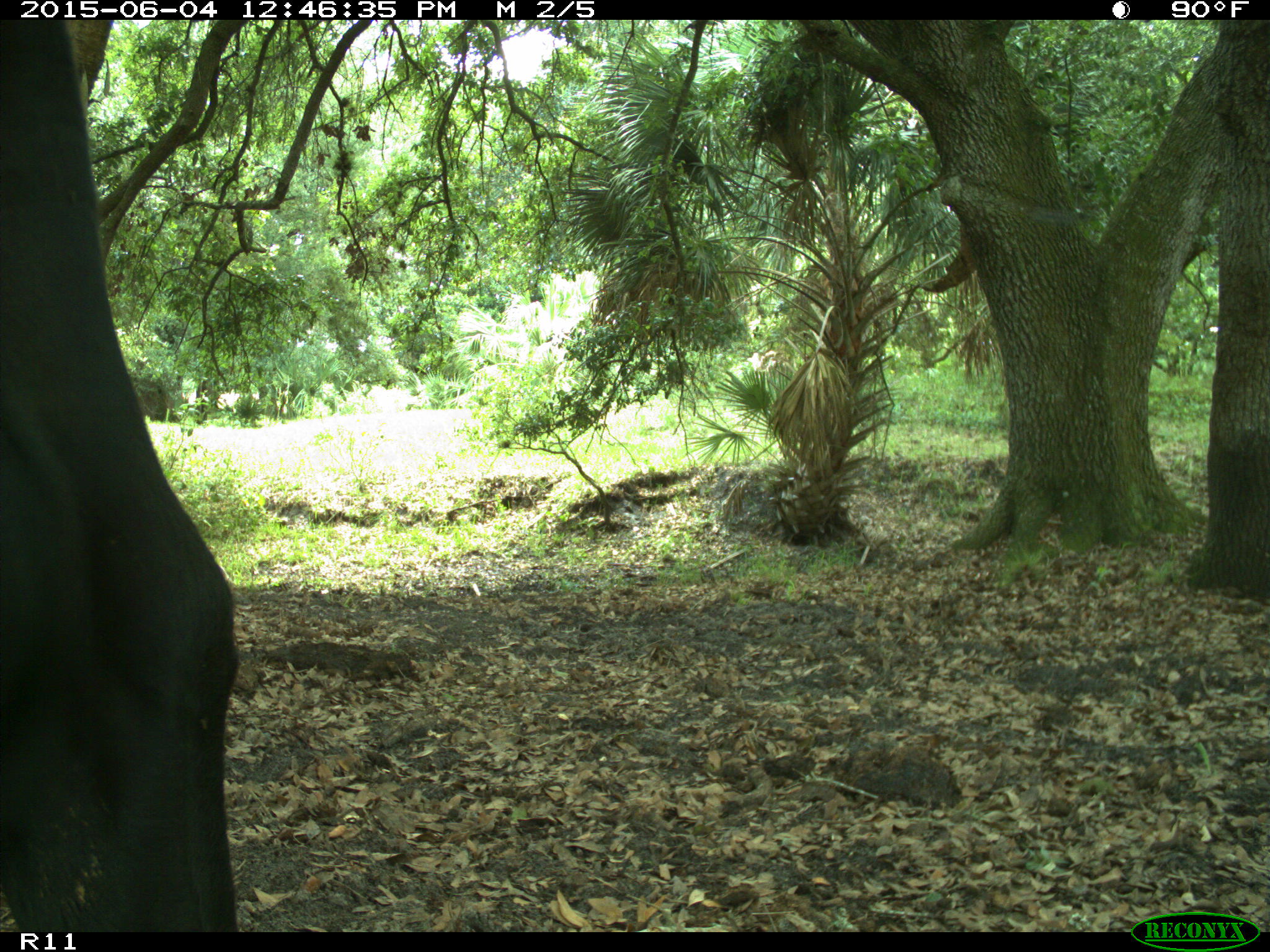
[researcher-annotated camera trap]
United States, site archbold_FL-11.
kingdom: Animalia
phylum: Chordata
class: Mammalia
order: Artiodactyla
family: Bovidae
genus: Bos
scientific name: Bos taurus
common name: domestic cow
Bos taurus (domestic cow).